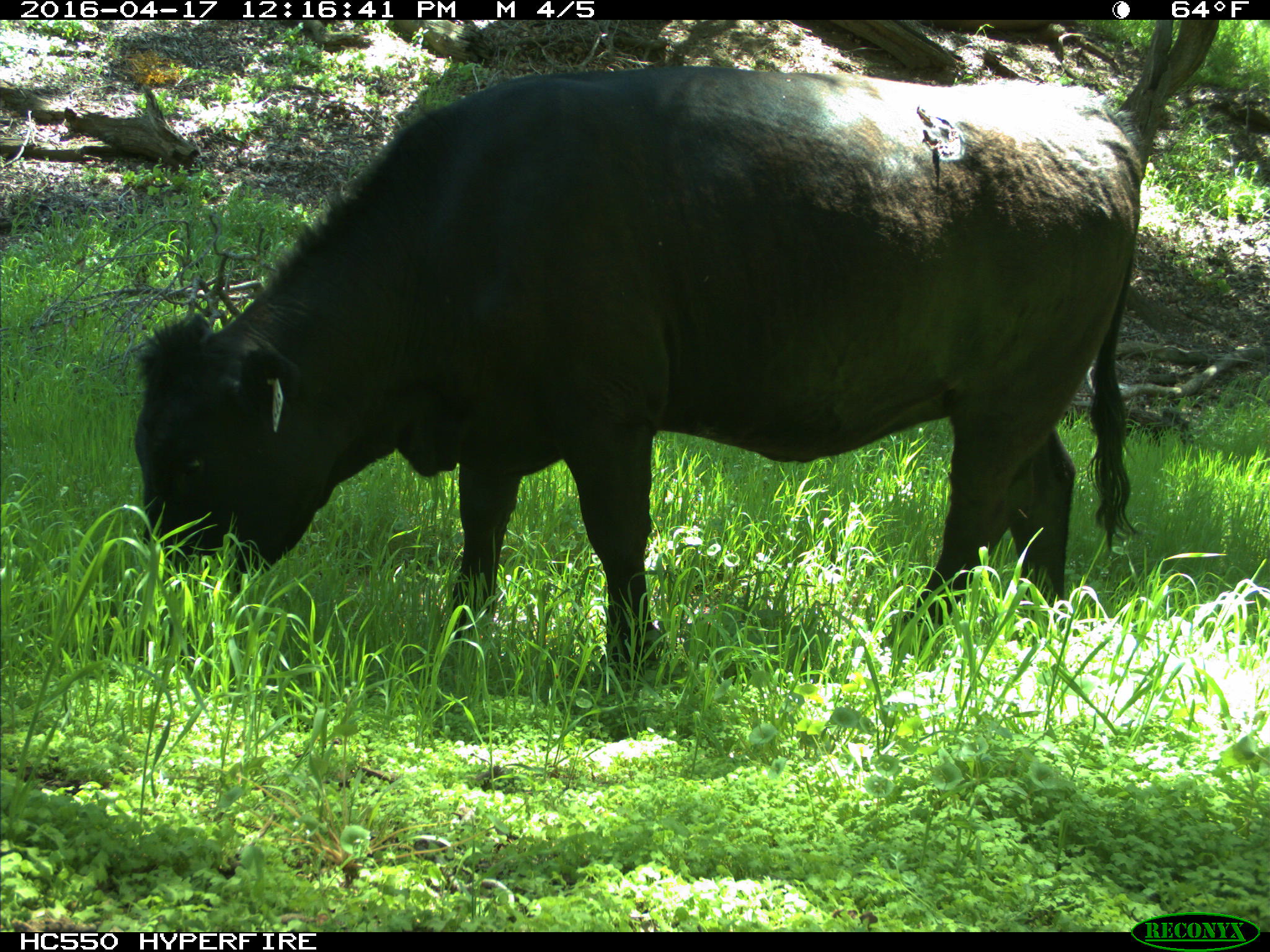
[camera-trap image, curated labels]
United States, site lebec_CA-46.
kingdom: Animalia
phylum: Chordata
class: Mammalia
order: Artiodactyla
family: Bovidae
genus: Bos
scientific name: Bos taurus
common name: domestic cow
Bos taurus (domestic cow).